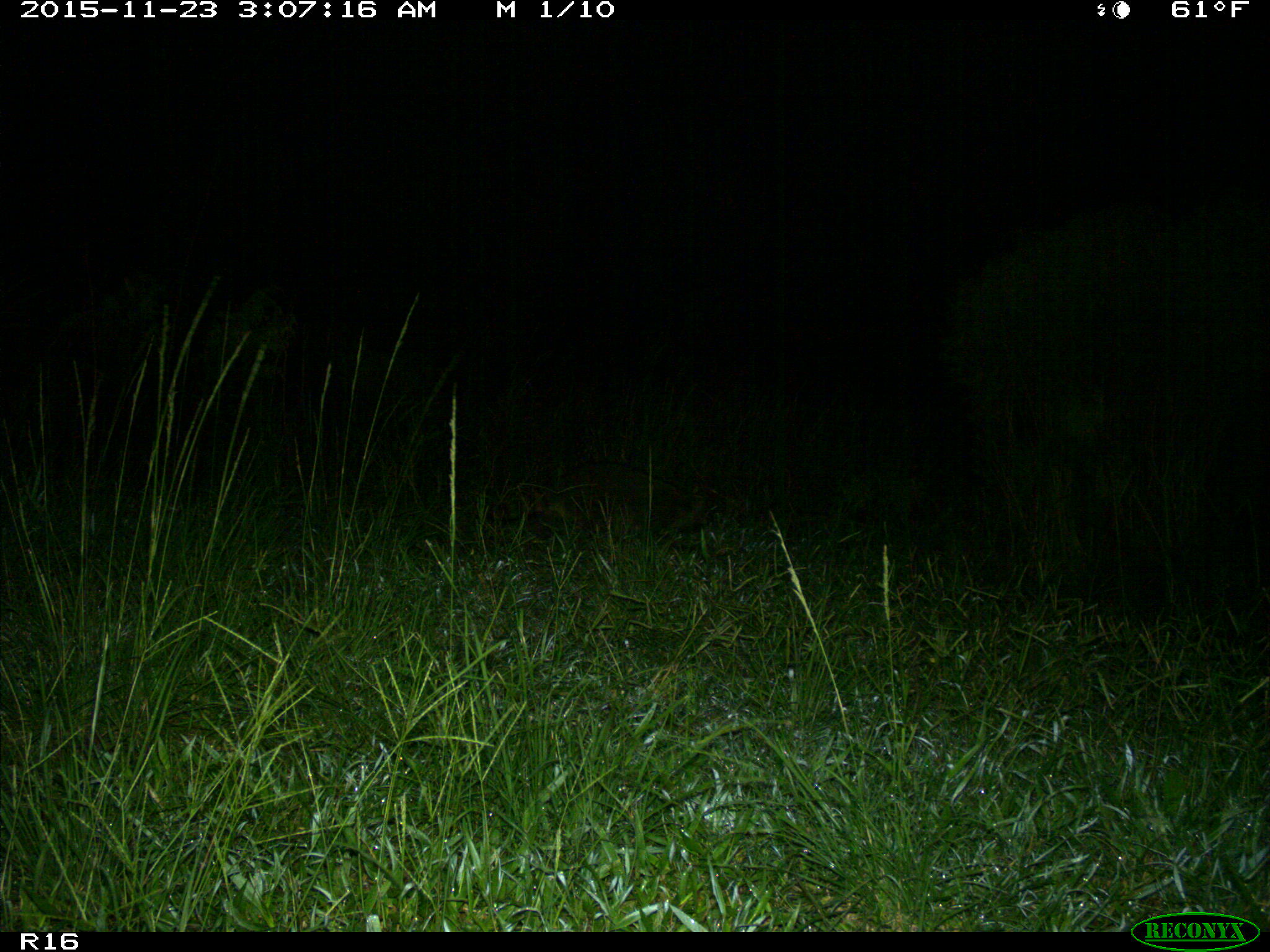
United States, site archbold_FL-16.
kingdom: Animalia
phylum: Chordata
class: Mammalia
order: Carnivora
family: Procyonidae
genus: Procyon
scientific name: Procyon lotor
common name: common raccoon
Procyon lotor (common raccoon).